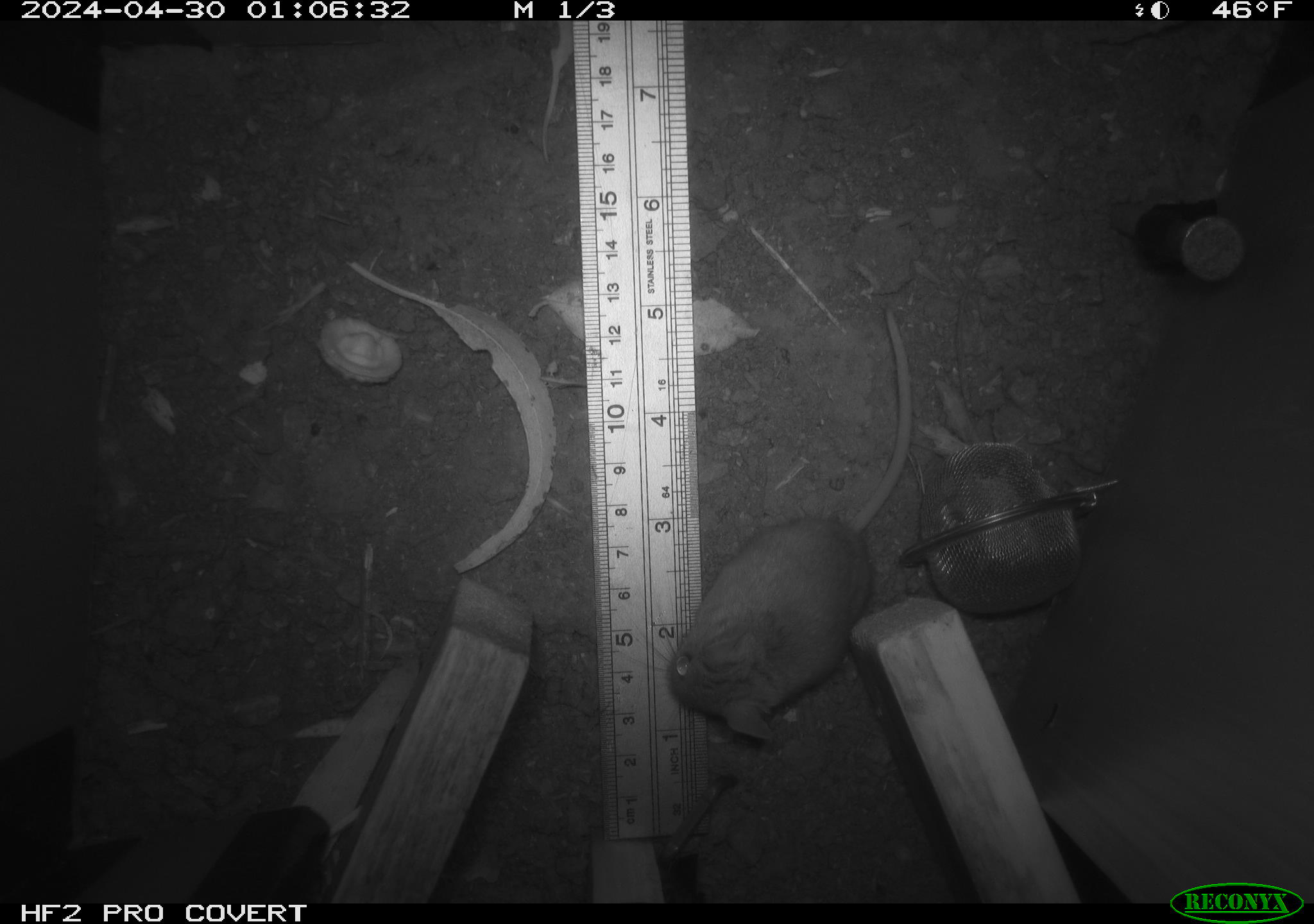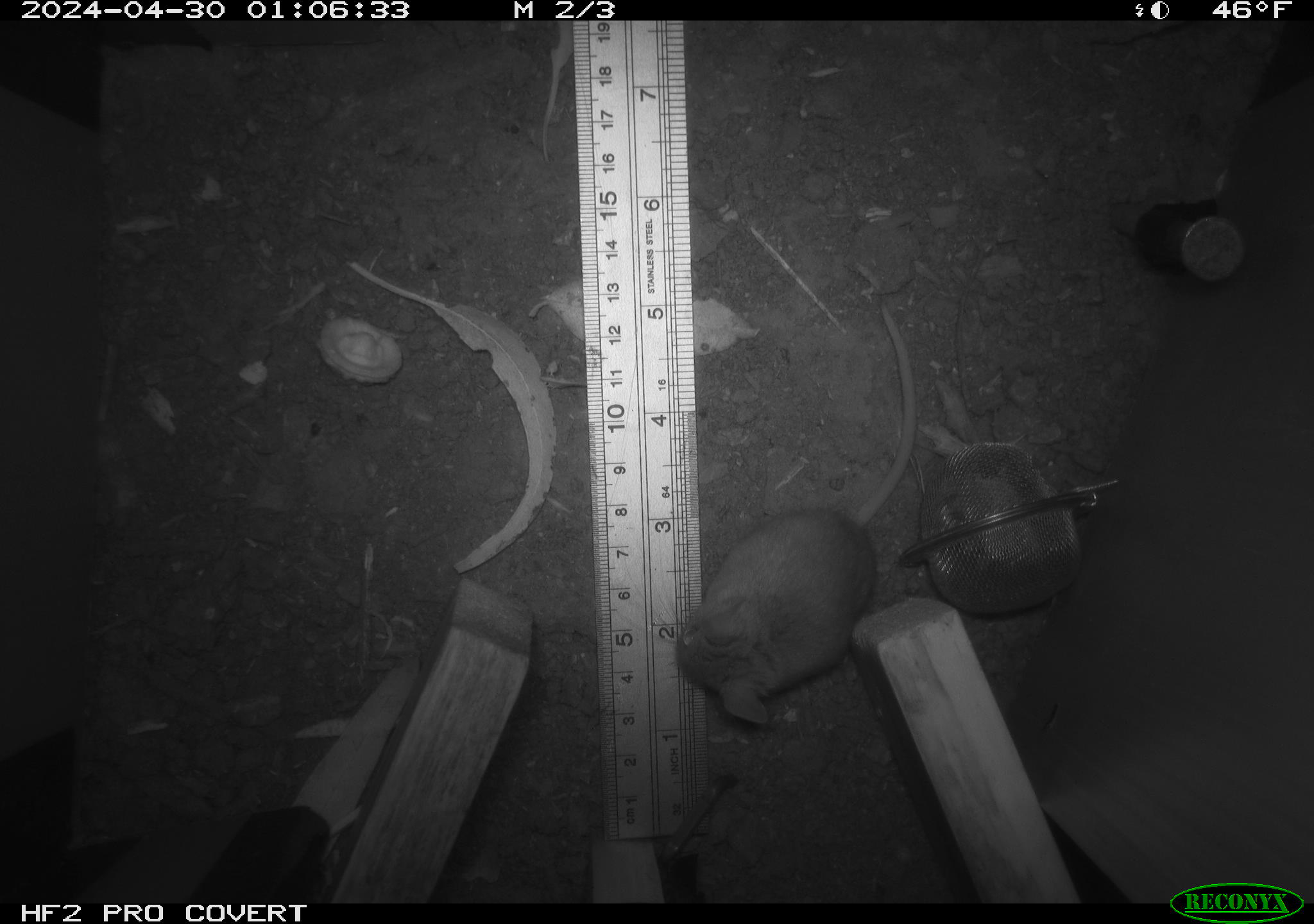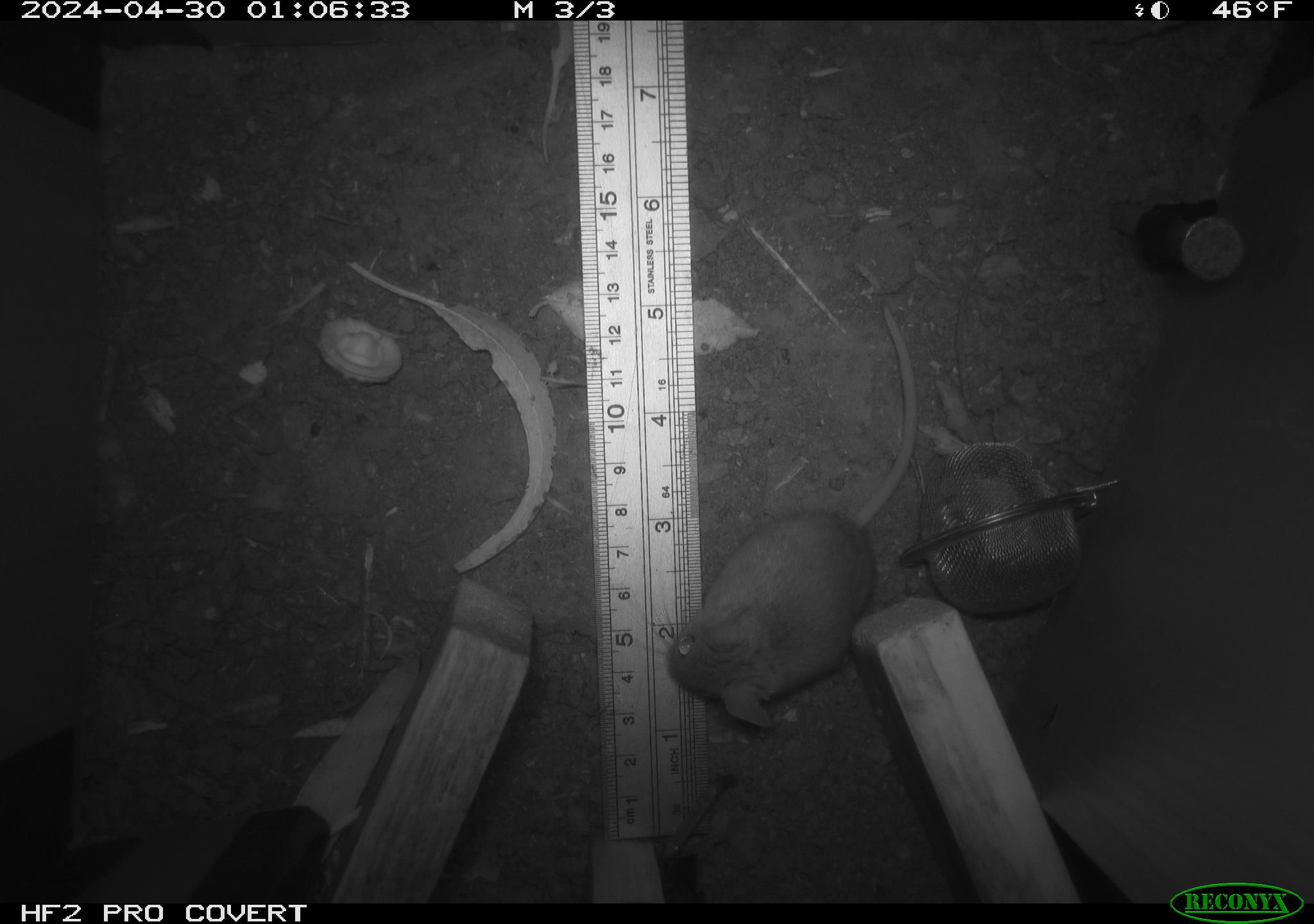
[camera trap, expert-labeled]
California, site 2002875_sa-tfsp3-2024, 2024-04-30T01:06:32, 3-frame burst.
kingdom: Animalia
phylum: Chordata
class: Mammalia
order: Rodentia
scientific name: Rodentia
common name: mouse species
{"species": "mouse species (Rodentia)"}